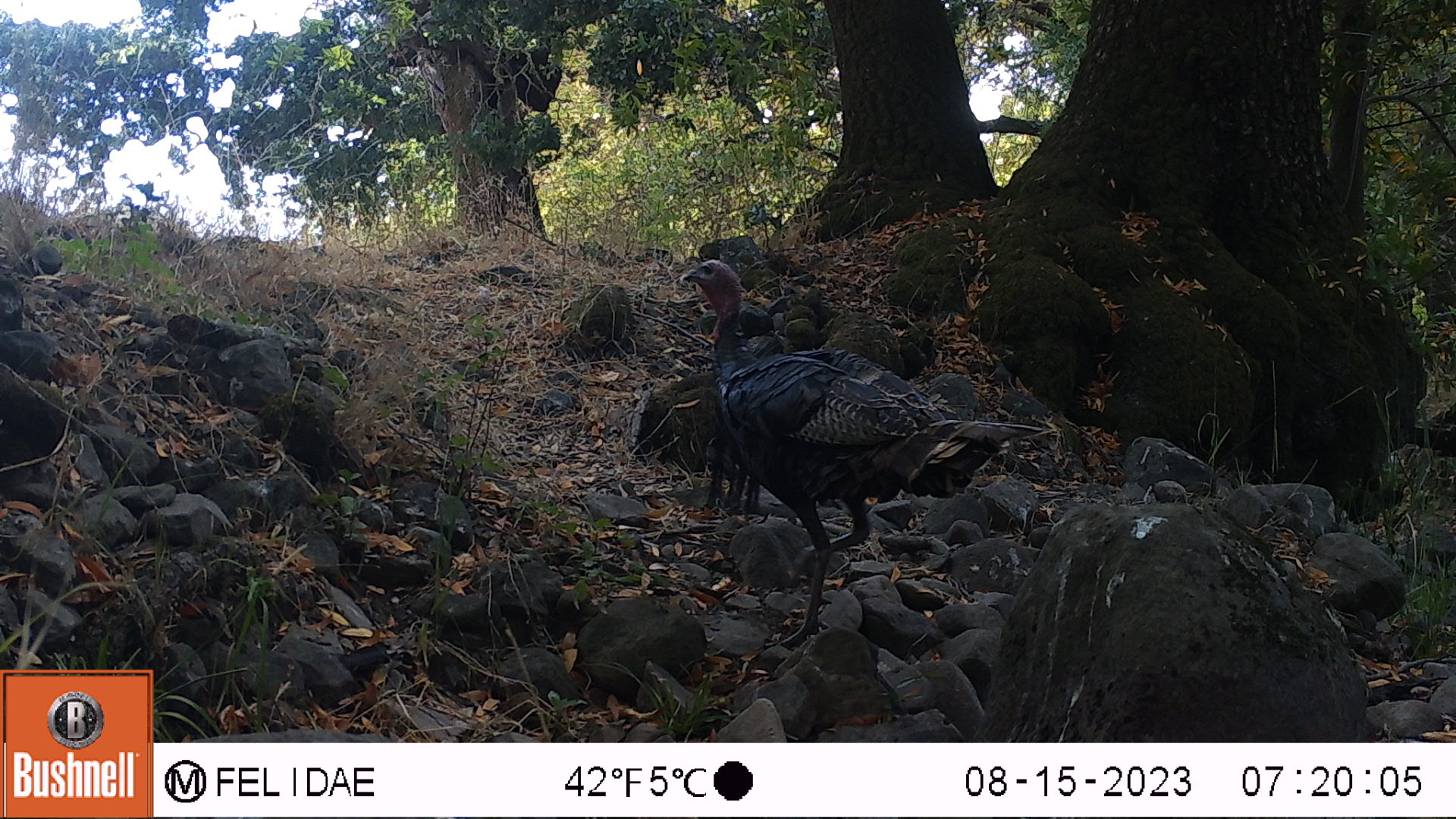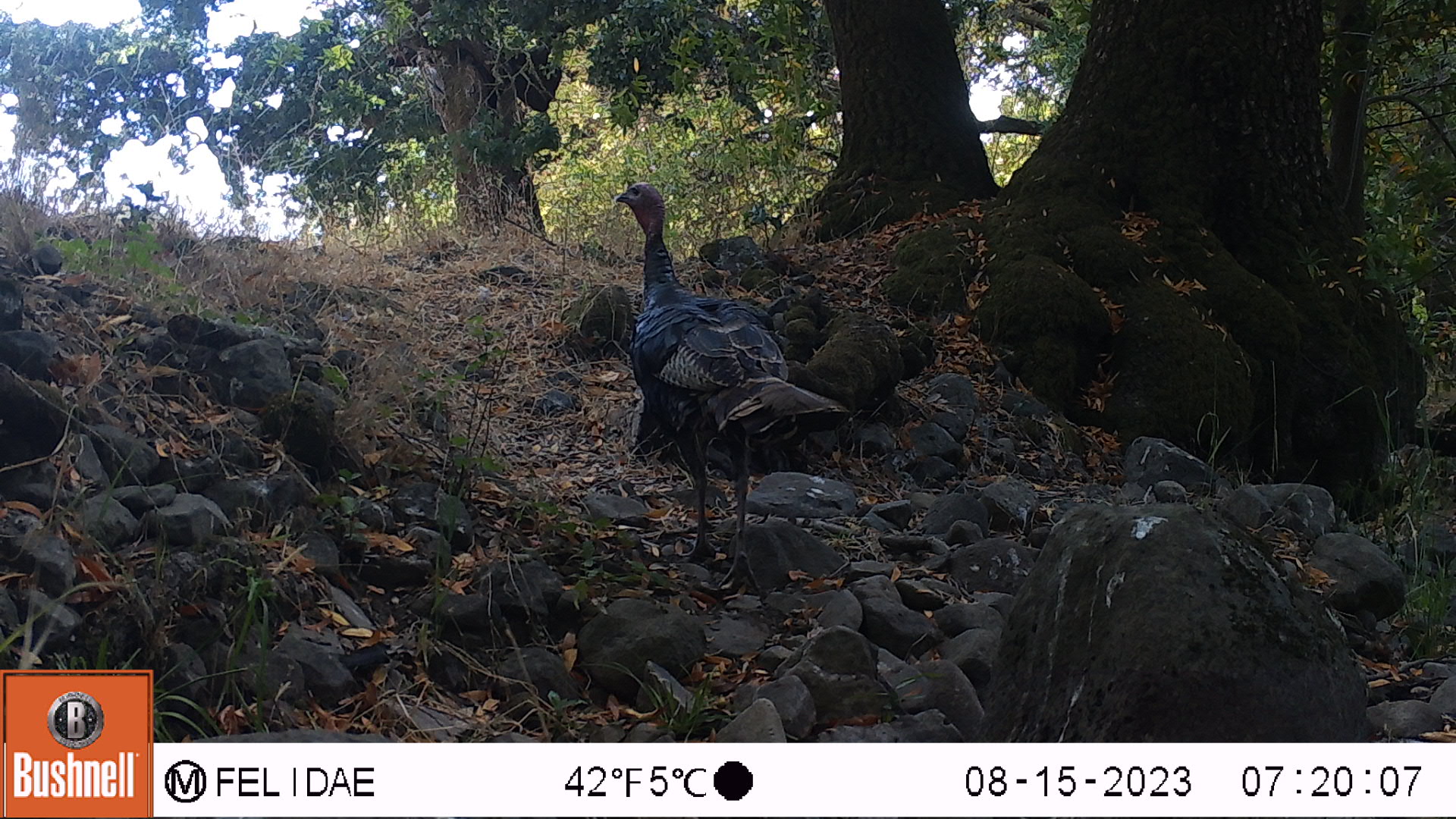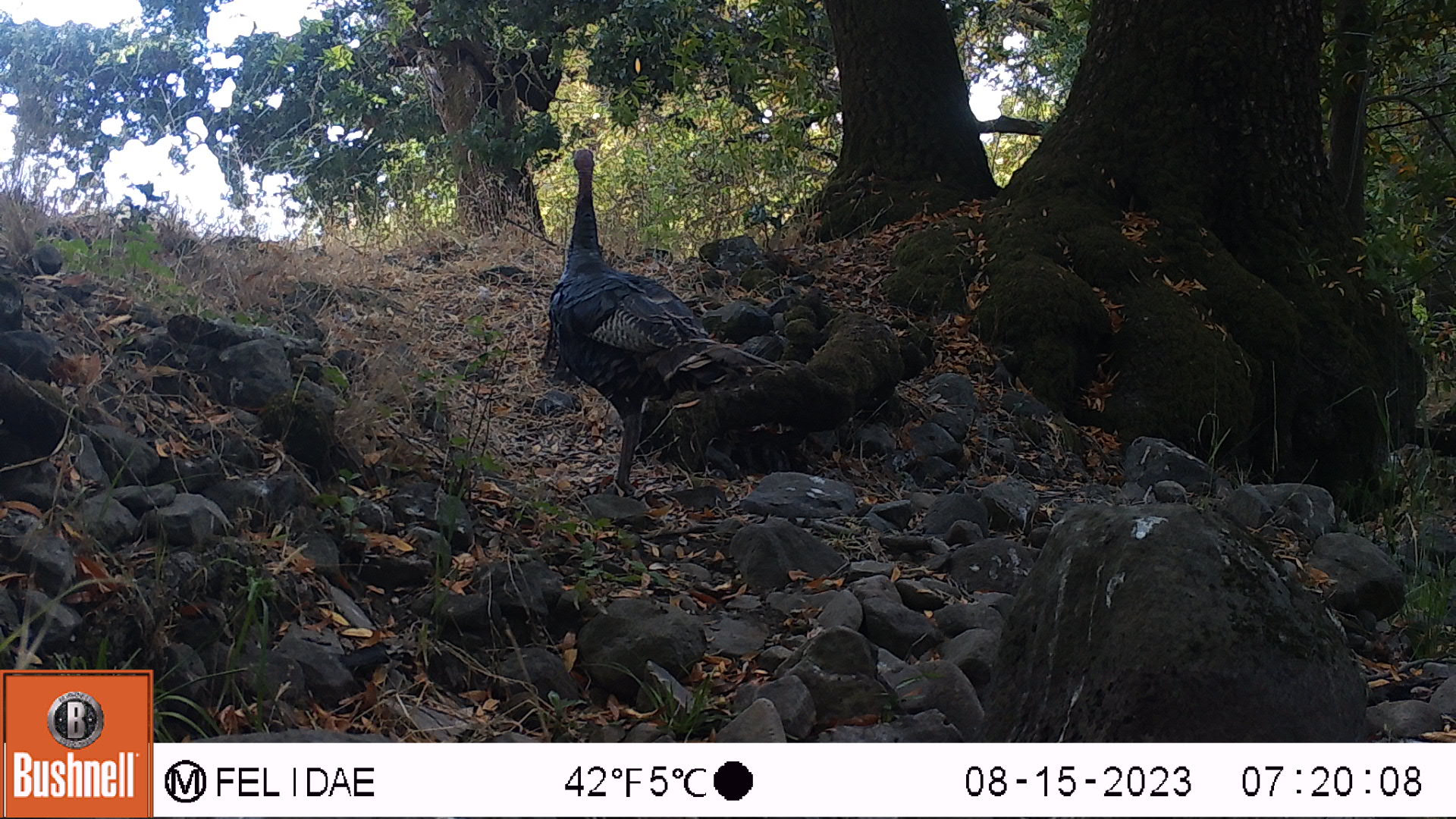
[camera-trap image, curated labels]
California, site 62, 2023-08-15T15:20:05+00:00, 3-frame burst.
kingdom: Animalia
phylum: Chordata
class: Aves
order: Galliformes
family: Phasianidae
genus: Meleagris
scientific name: Meleagris gallopavo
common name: turkey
Turkey (Meleagris gallopavo).